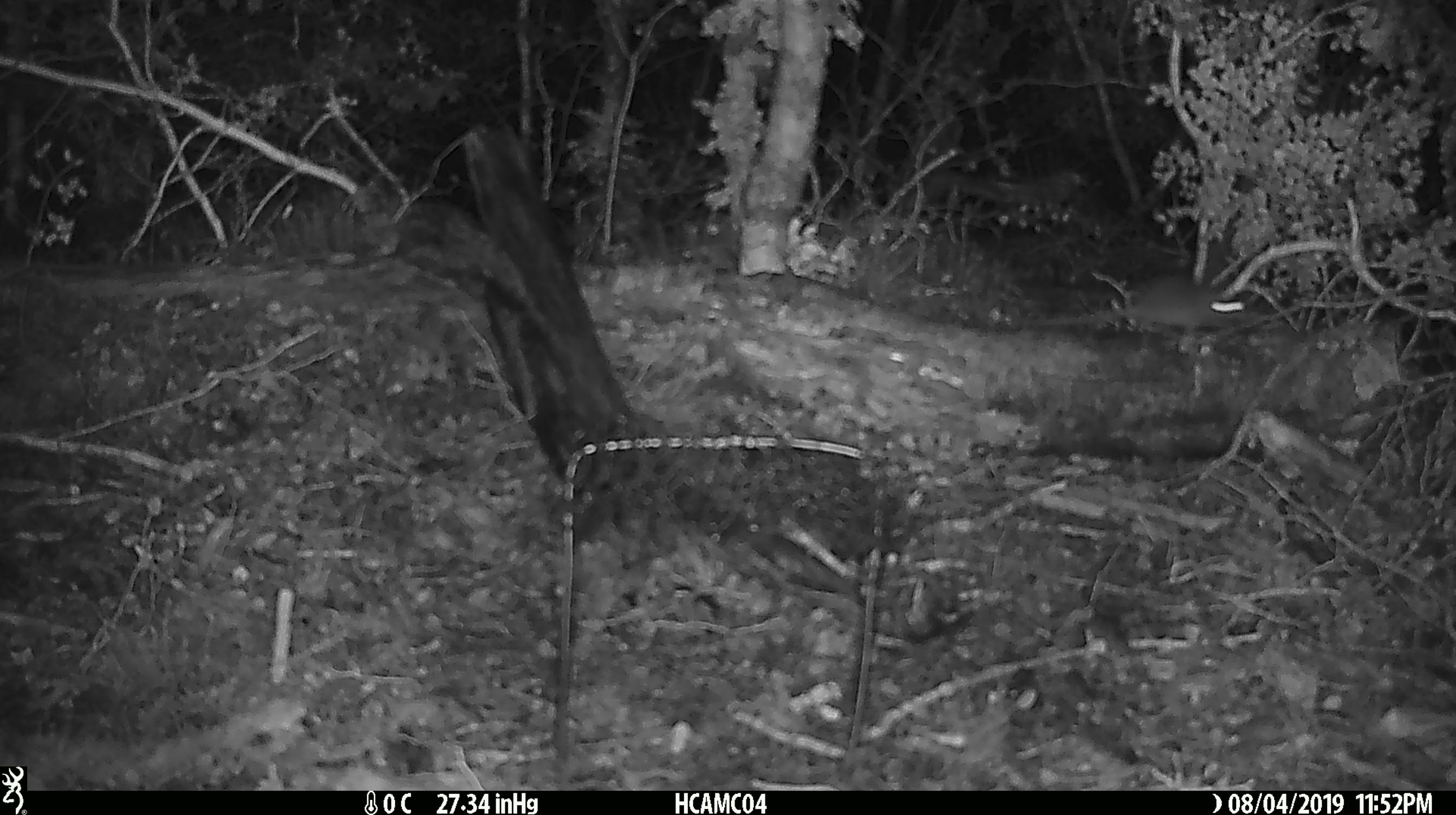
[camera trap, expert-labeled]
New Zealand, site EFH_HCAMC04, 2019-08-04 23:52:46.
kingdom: Animalia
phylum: Chordata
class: Mammalia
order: Rodentia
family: Muridae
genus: Mus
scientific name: Mus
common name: mouse